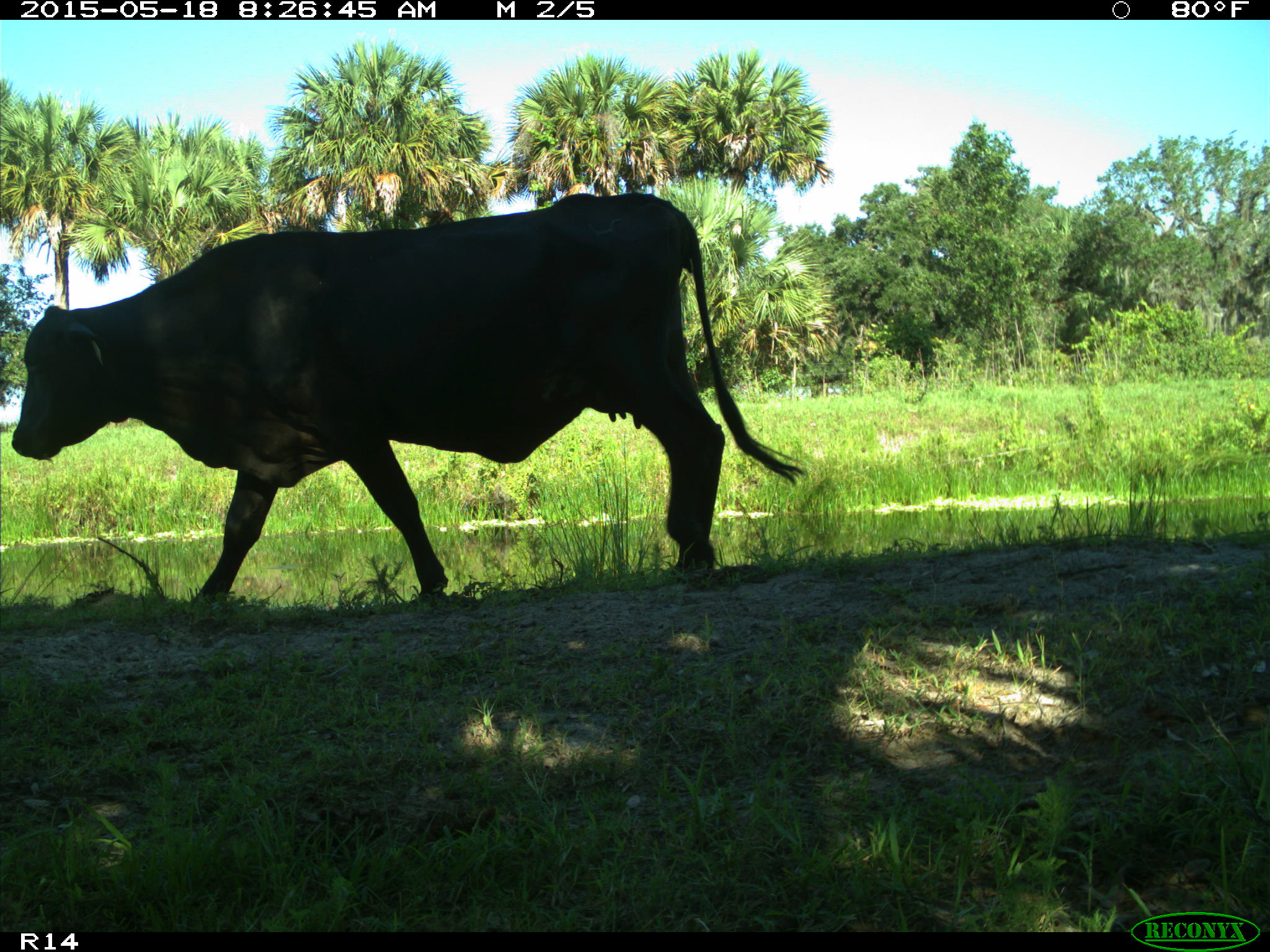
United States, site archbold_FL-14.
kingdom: Animalia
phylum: Chordata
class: Mammalia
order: Artiodactyla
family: Bovidae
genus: Bos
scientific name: Bos taurus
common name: domestic cow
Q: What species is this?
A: Bos taurus (domestic cow).